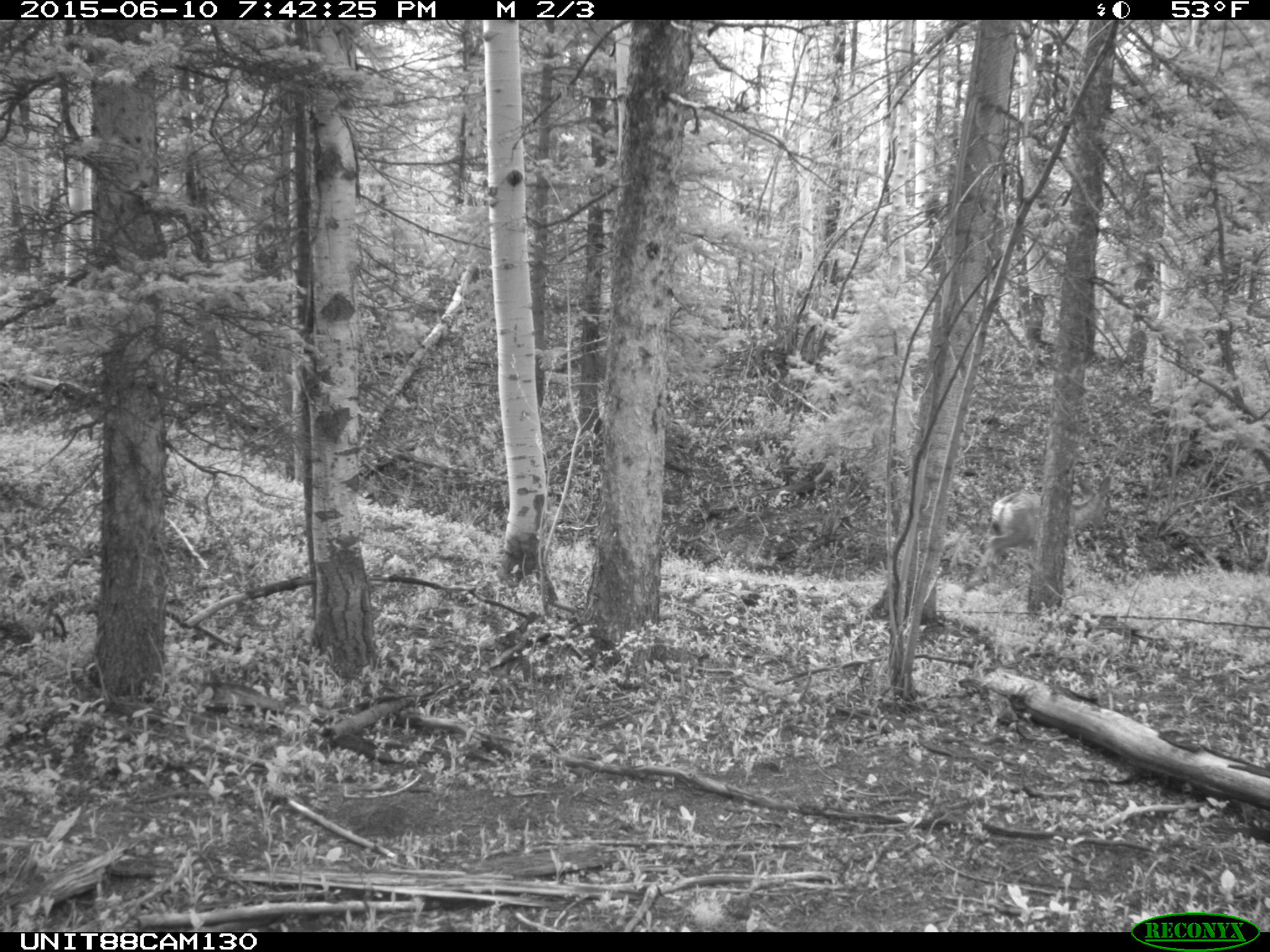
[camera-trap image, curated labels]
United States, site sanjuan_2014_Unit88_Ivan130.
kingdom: Animalia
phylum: Chordata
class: Mammalia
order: Artiodactyla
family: Cervidae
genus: Odocoileus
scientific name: Odocoileus hemionus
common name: mule deer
Odocoileus hemionus (mule deer).